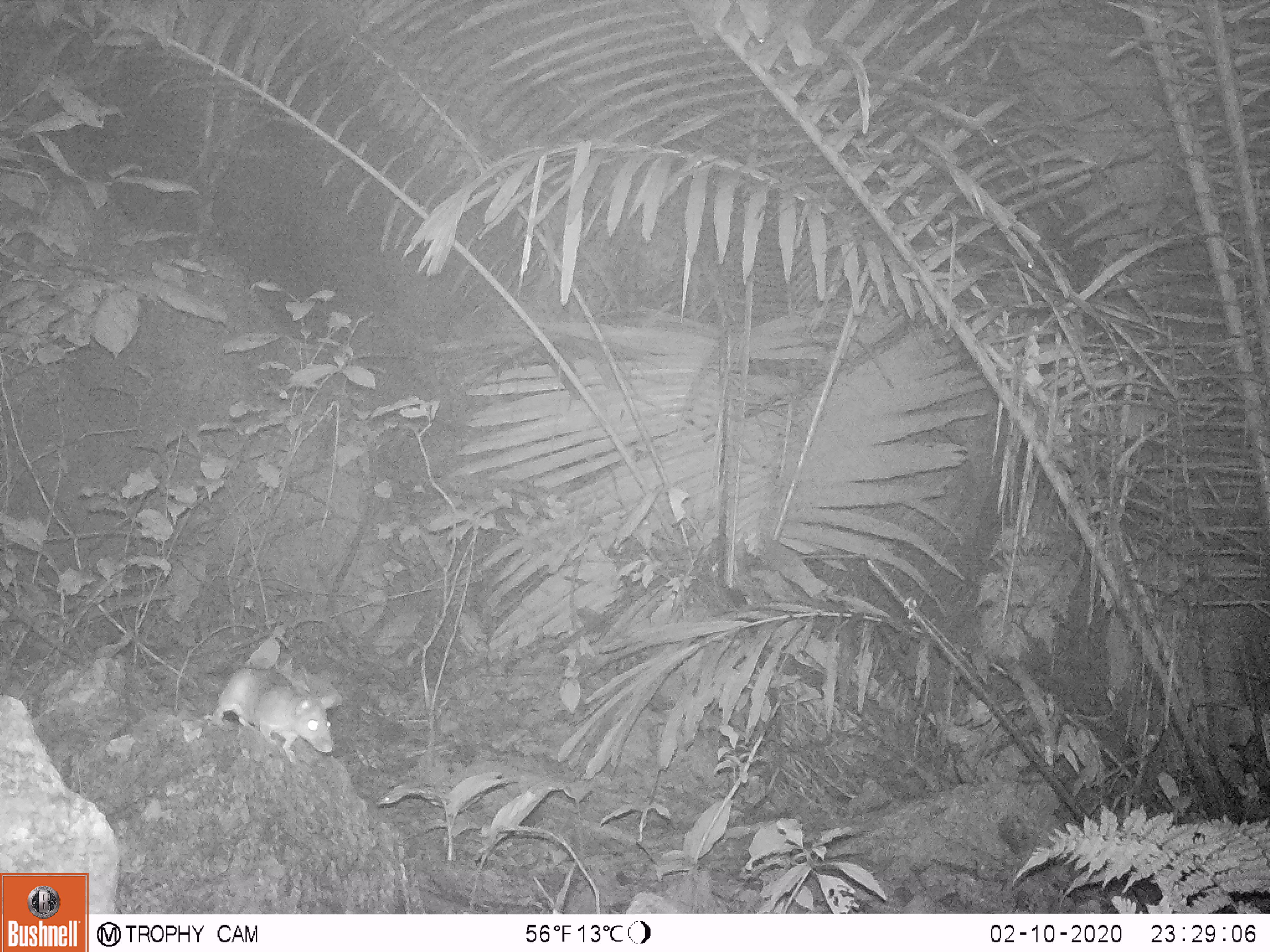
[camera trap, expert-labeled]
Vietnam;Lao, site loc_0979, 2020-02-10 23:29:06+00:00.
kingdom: Animalia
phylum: Chordata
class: Mammalia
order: Rodentia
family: Muridae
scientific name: Muridae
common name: old-world mice and rats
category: unidentified murid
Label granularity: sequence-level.